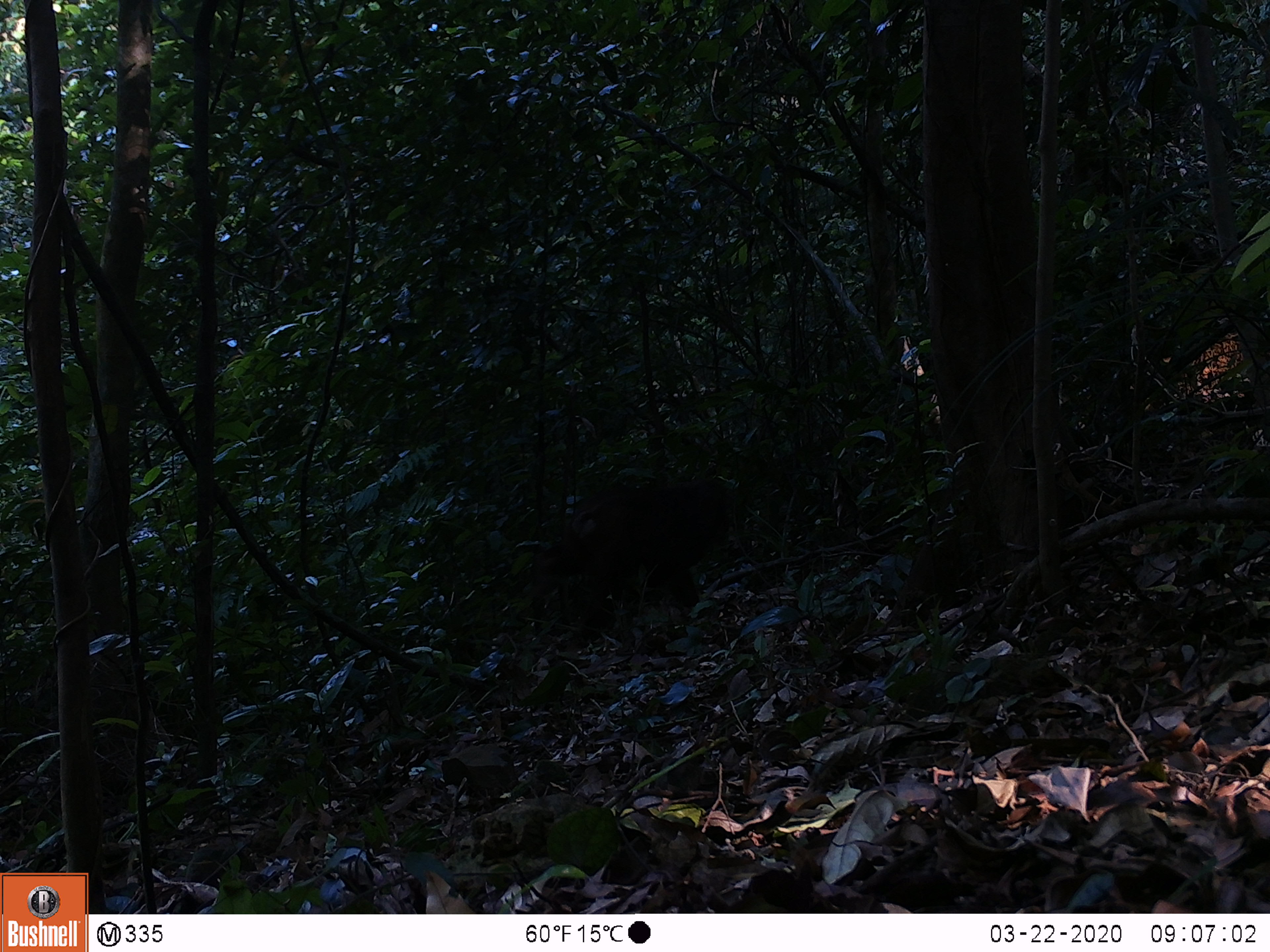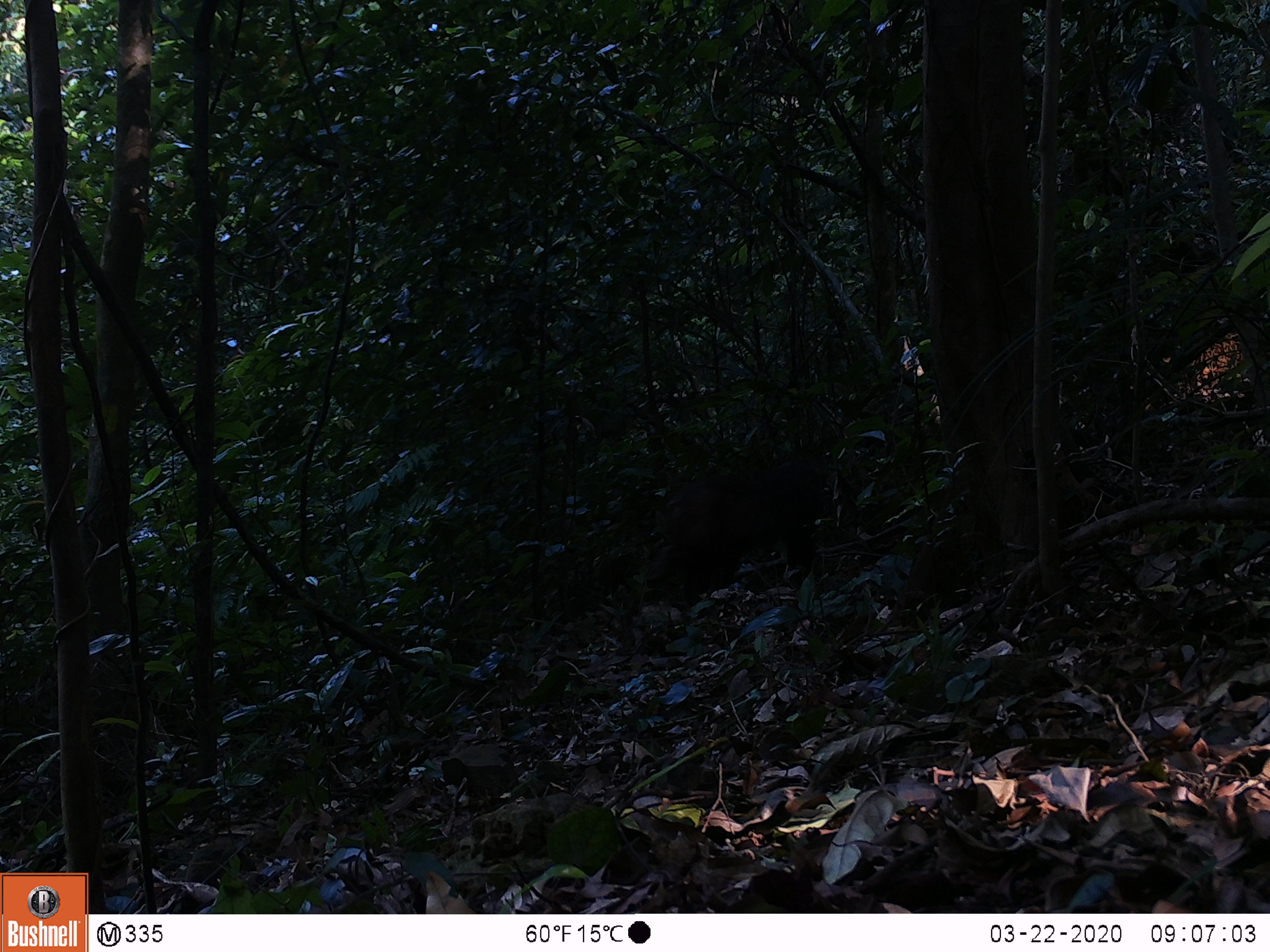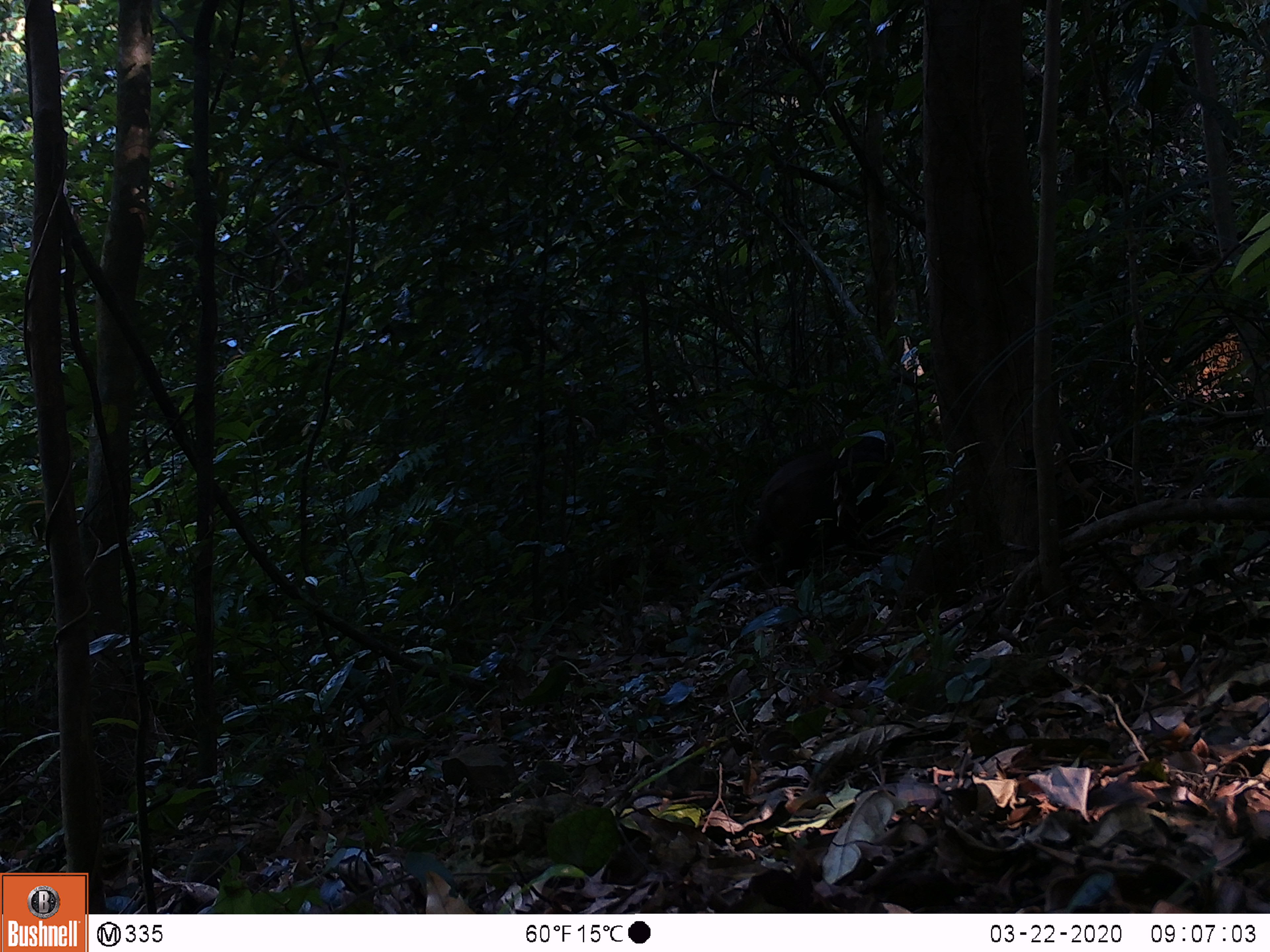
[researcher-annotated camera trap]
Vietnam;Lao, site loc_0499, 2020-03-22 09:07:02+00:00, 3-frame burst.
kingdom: Animalia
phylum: Chordata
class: Mammalia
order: Primates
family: Cercopithecidae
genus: Macaca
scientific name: Macaca arctoides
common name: stump-tailed macaque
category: stump tailed macaque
Stump tailed macaque (stump-tailed macaque) (Macaca arctoides). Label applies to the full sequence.